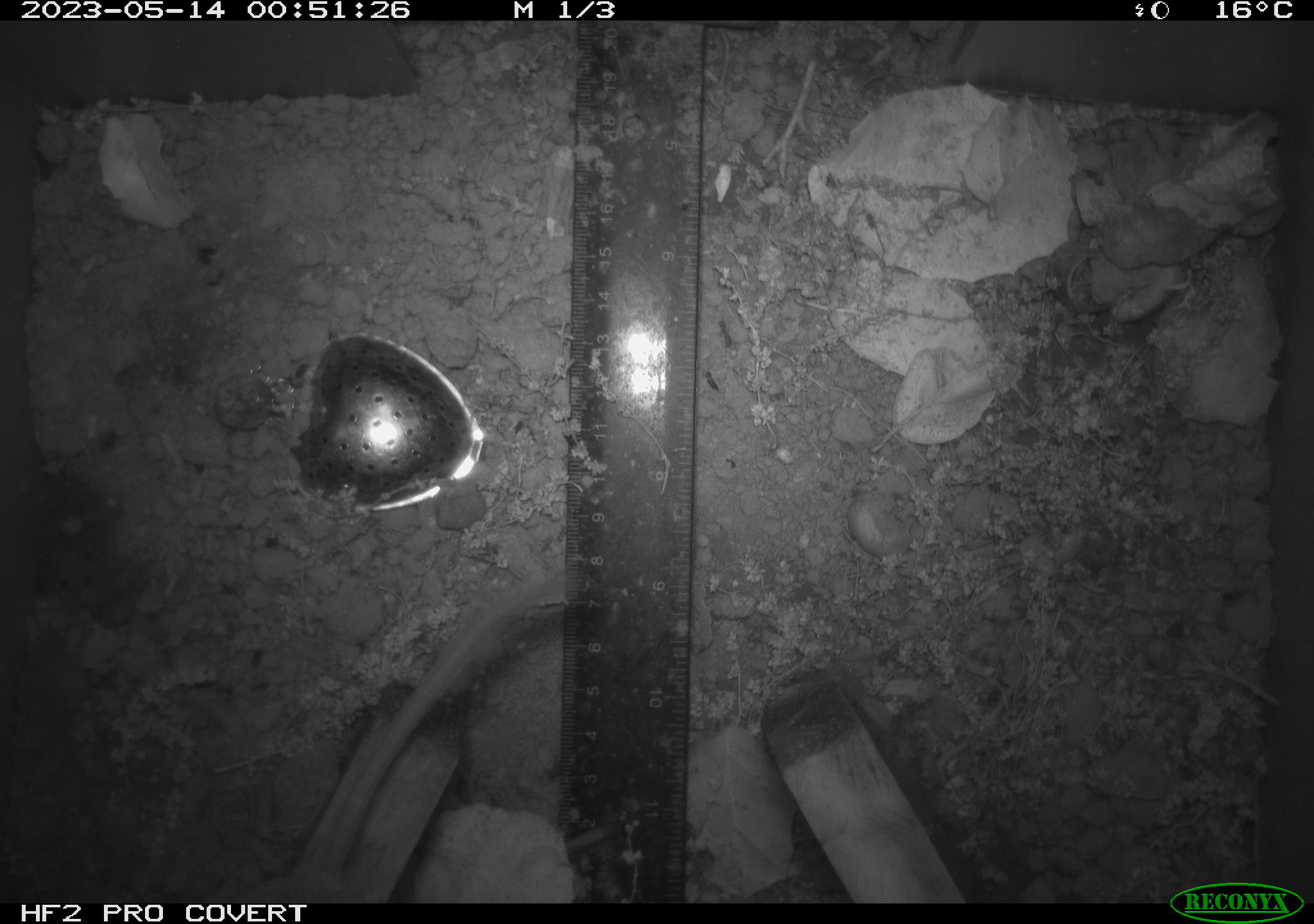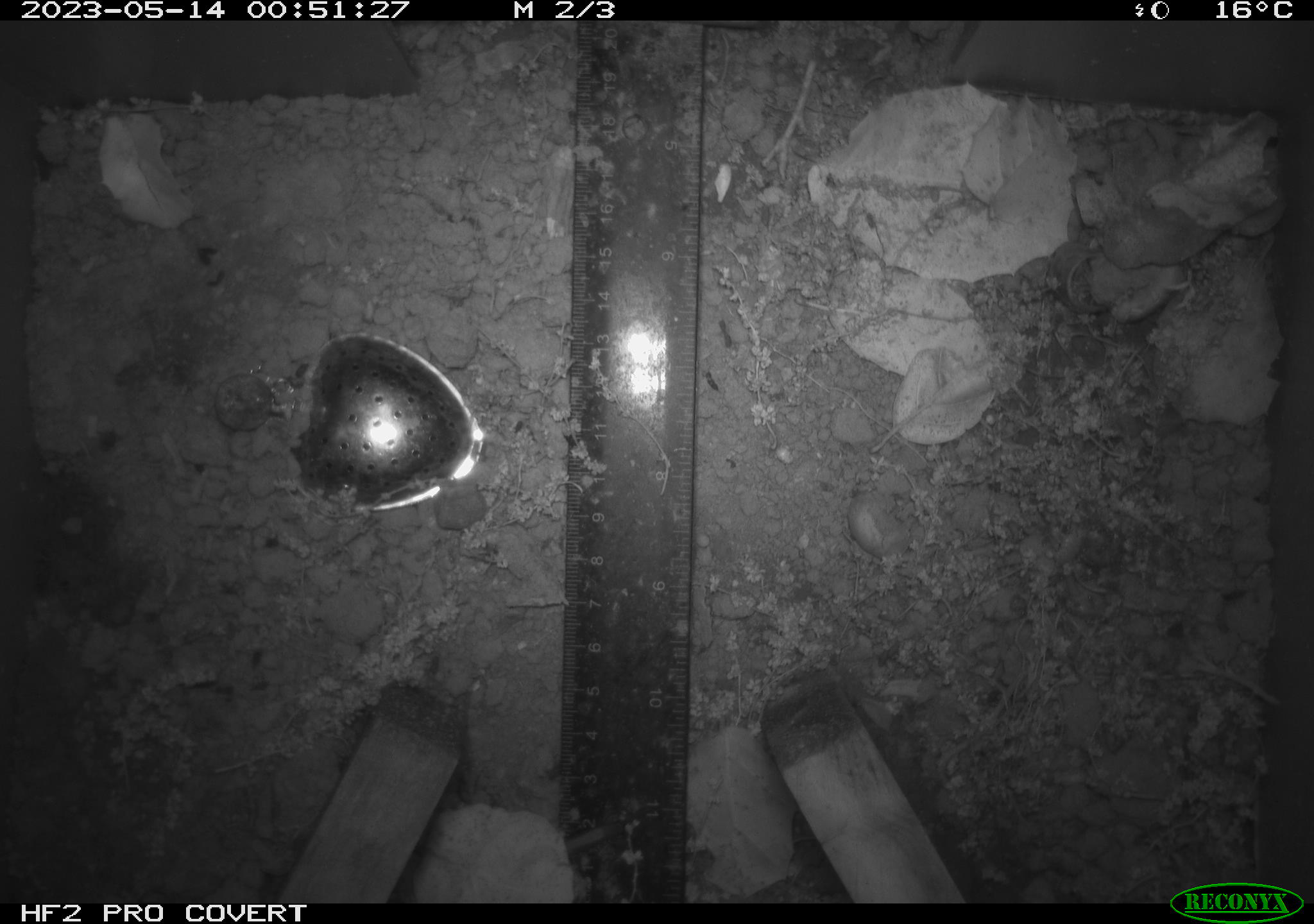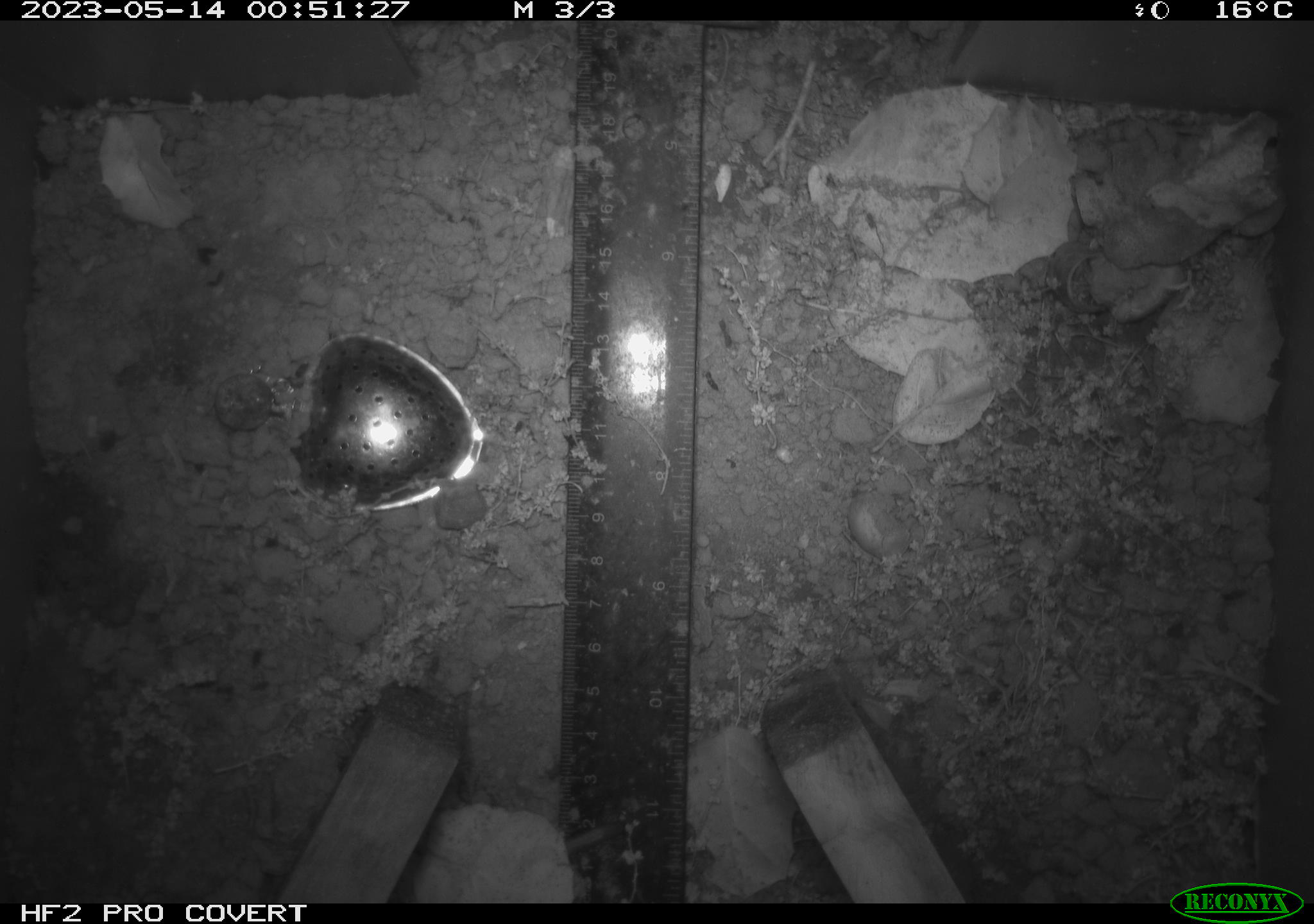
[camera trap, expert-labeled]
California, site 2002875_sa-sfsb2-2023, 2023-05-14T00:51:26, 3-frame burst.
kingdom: Animalia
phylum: Chordata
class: Mammalia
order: Rodentia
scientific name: Rodentia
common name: mouse species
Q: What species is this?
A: Mouse species (Rodentia).